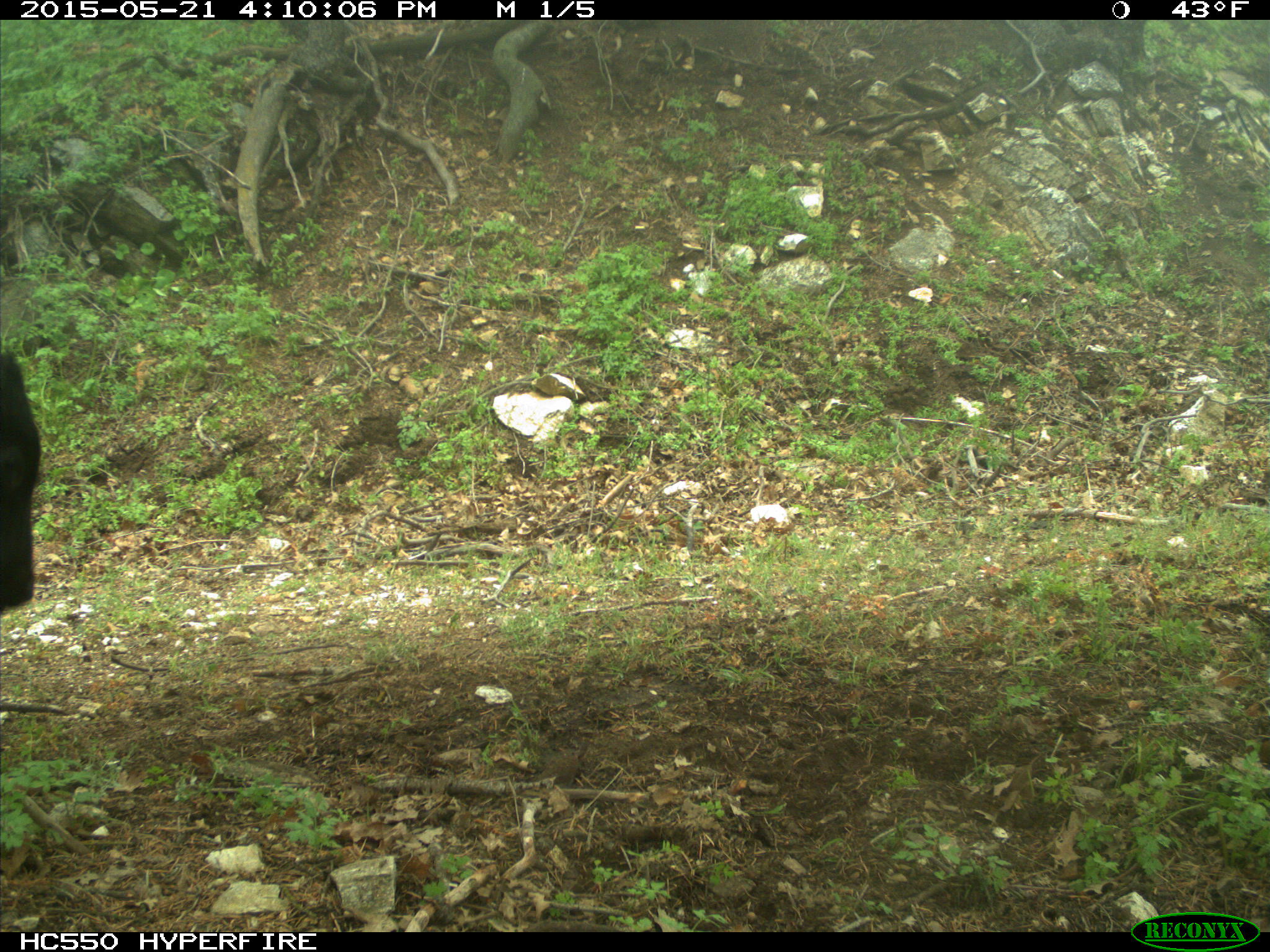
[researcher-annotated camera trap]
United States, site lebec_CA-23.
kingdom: Animalia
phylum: Chordata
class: Mammalia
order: Artiodactyla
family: Bovidae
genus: Bos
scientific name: Bos taurus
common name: domestic cow